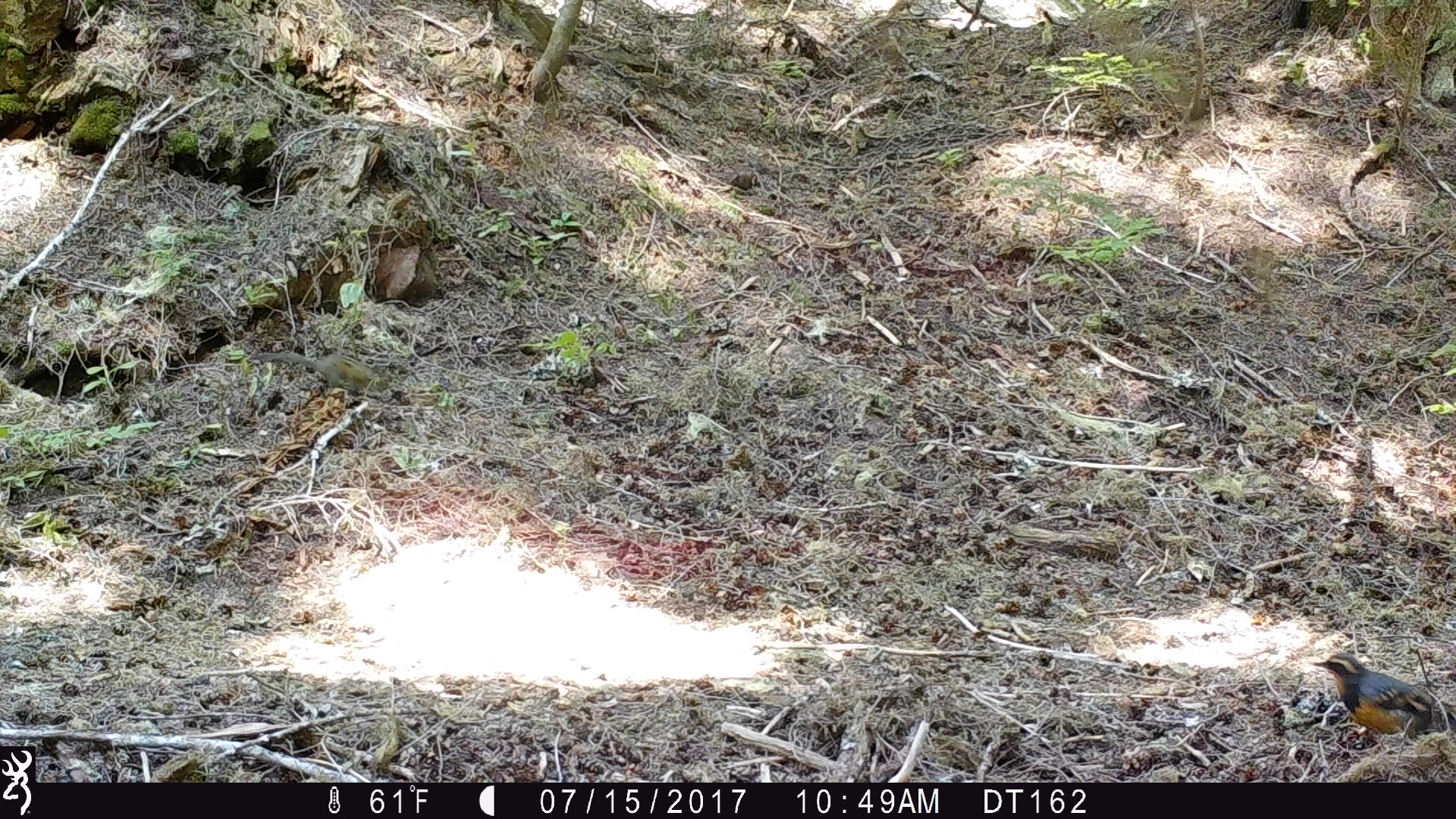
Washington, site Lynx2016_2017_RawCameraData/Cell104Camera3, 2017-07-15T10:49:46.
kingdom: Animalia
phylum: Chordata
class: Mammalia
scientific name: Mammalia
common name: small mammal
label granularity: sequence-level